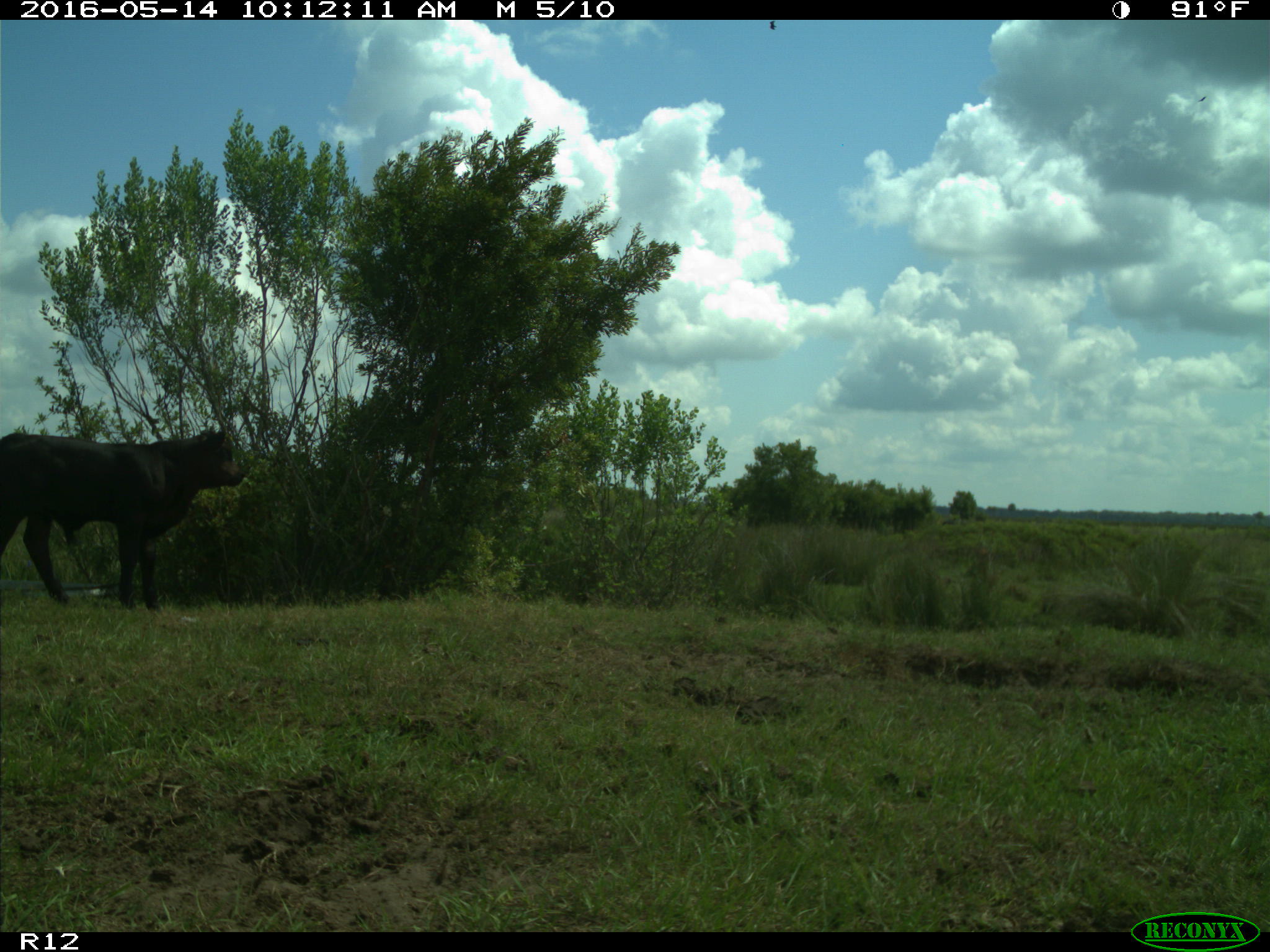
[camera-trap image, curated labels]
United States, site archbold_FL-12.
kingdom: Animalia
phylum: Chordata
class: Mammalia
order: Artiodactyla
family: Bovidae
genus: Bos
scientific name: Bos taurus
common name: domestic cow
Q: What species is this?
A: Bos taurus (domestic cow).